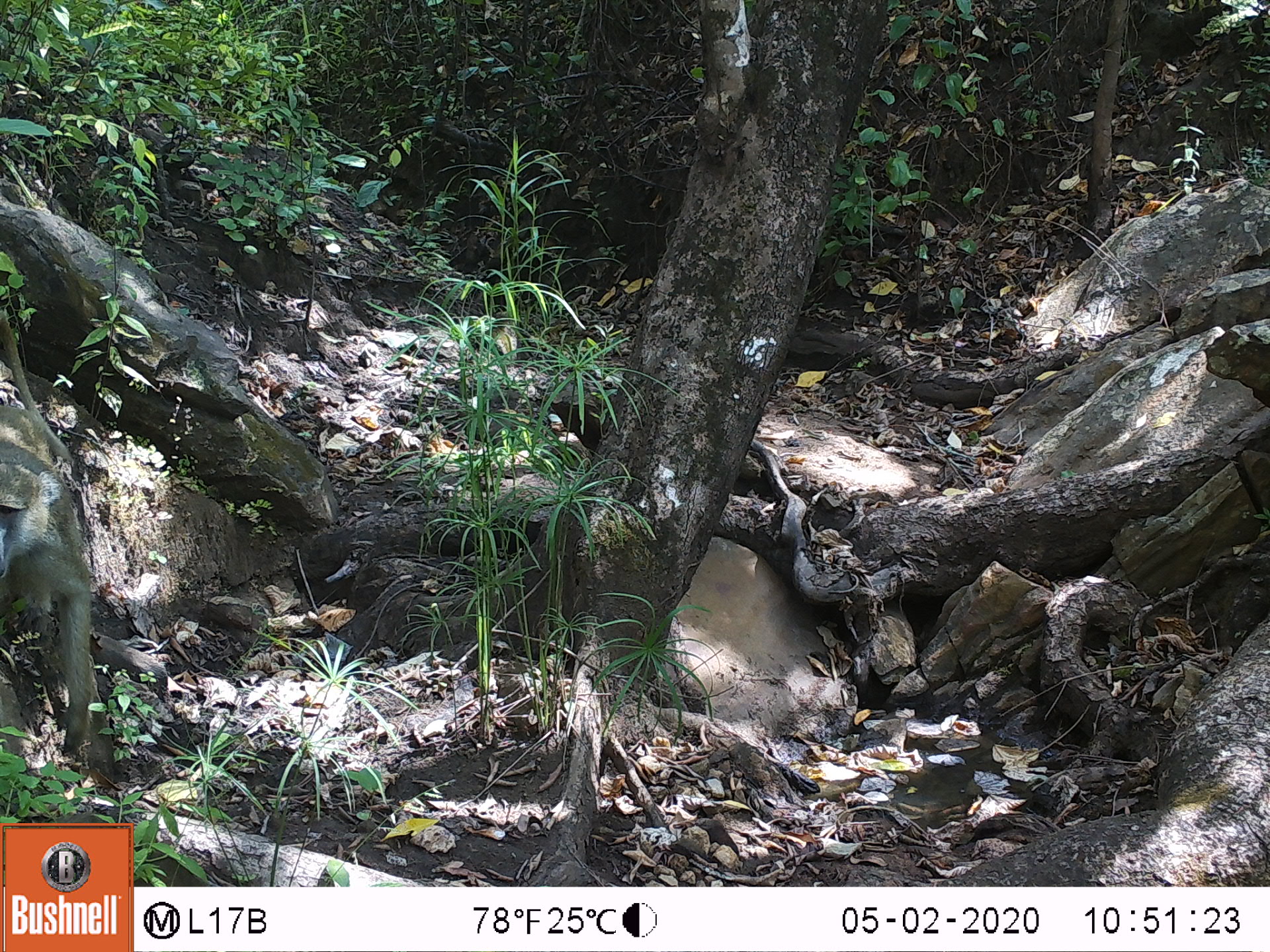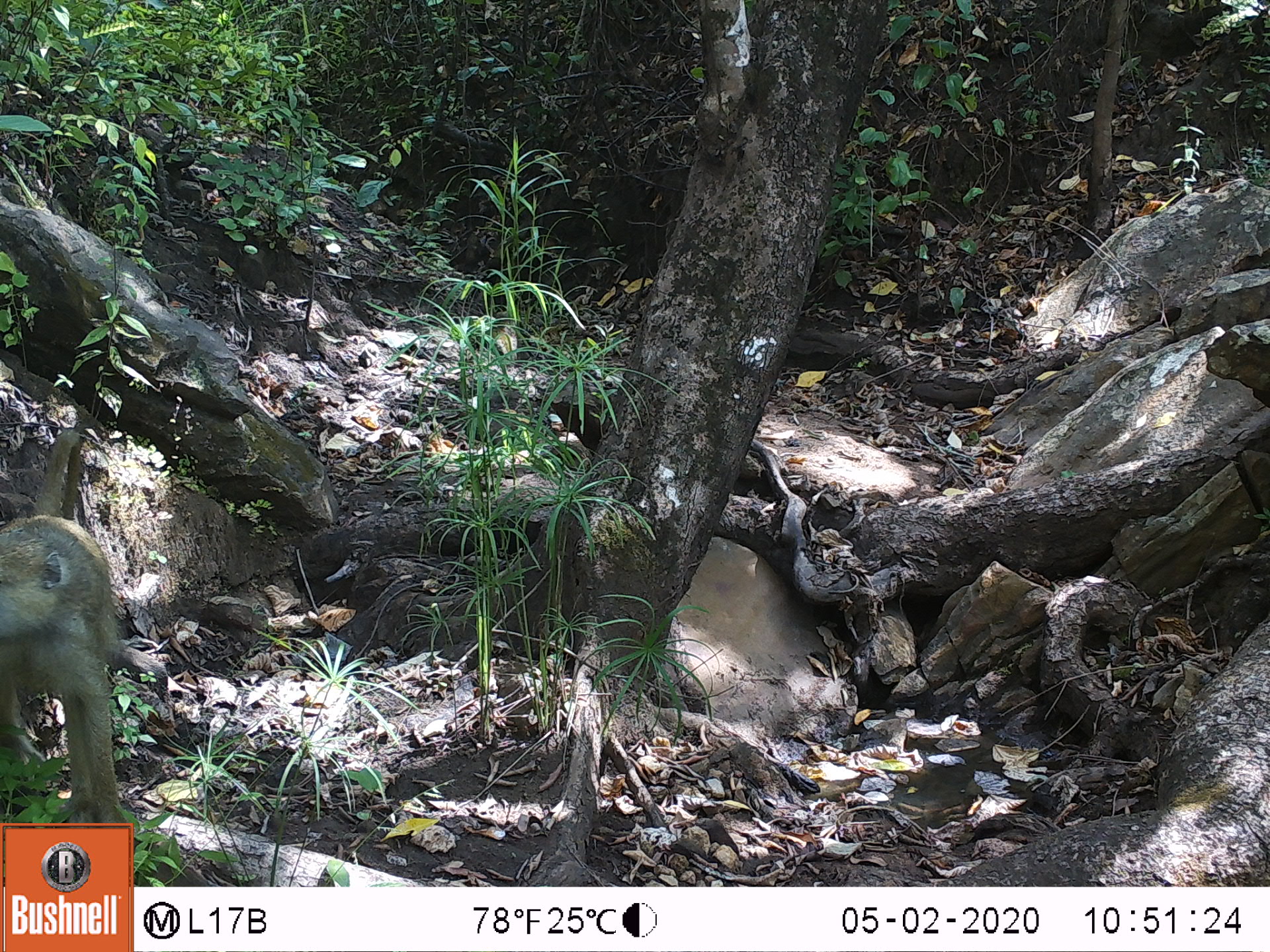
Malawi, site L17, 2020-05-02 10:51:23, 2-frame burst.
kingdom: Animalia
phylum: Chordata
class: Mammalia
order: Primates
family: Cercopithecidae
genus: Papio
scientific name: Papio cynocephalus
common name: yellow baboon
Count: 1.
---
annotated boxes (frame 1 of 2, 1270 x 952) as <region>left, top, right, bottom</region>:
yellow baboon: <region>2, 319, 96, 764</region>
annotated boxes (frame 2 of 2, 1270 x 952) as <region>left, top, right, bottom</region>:
yellow baboon: <region>2, 422, 131, 821</region>